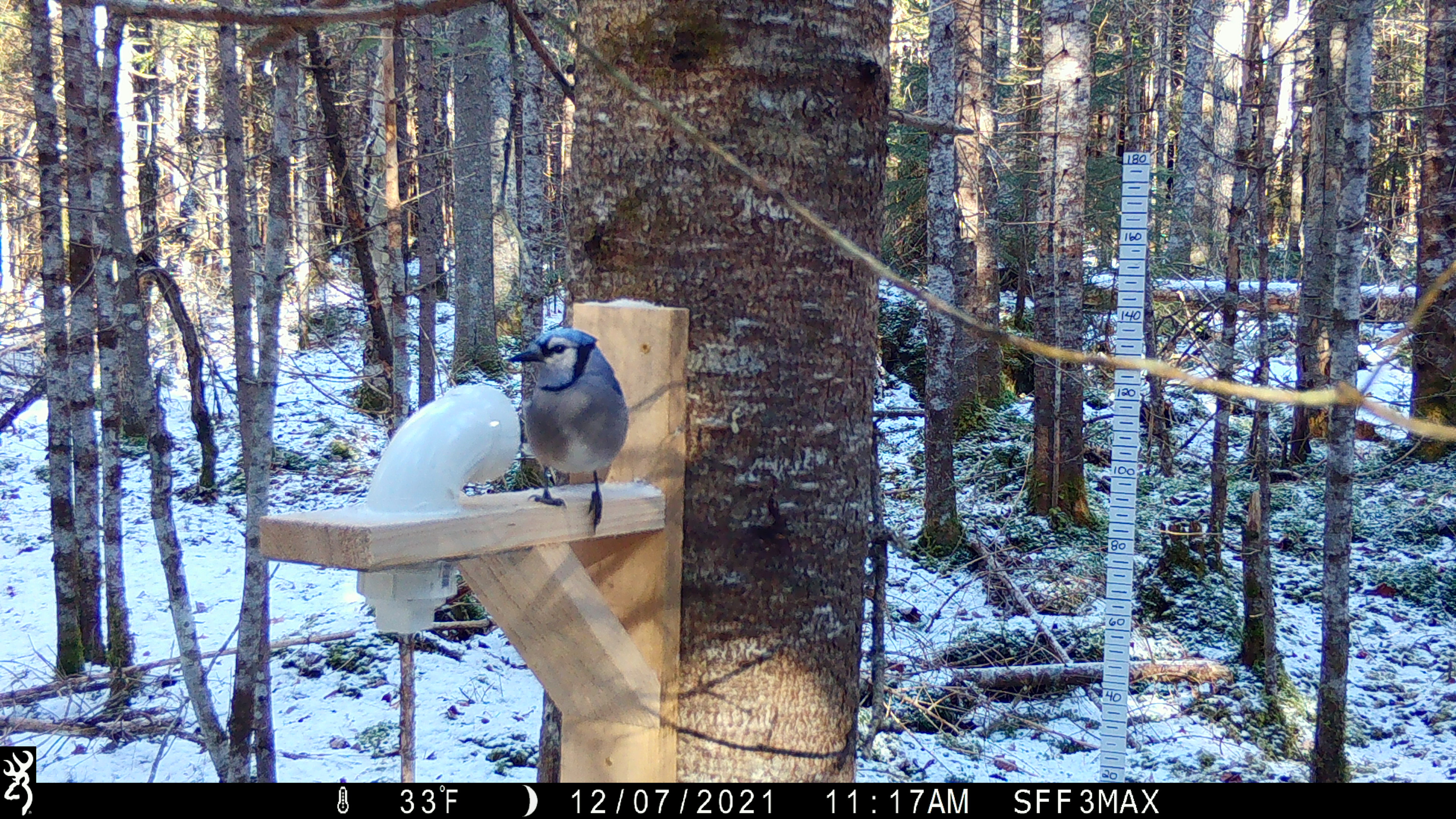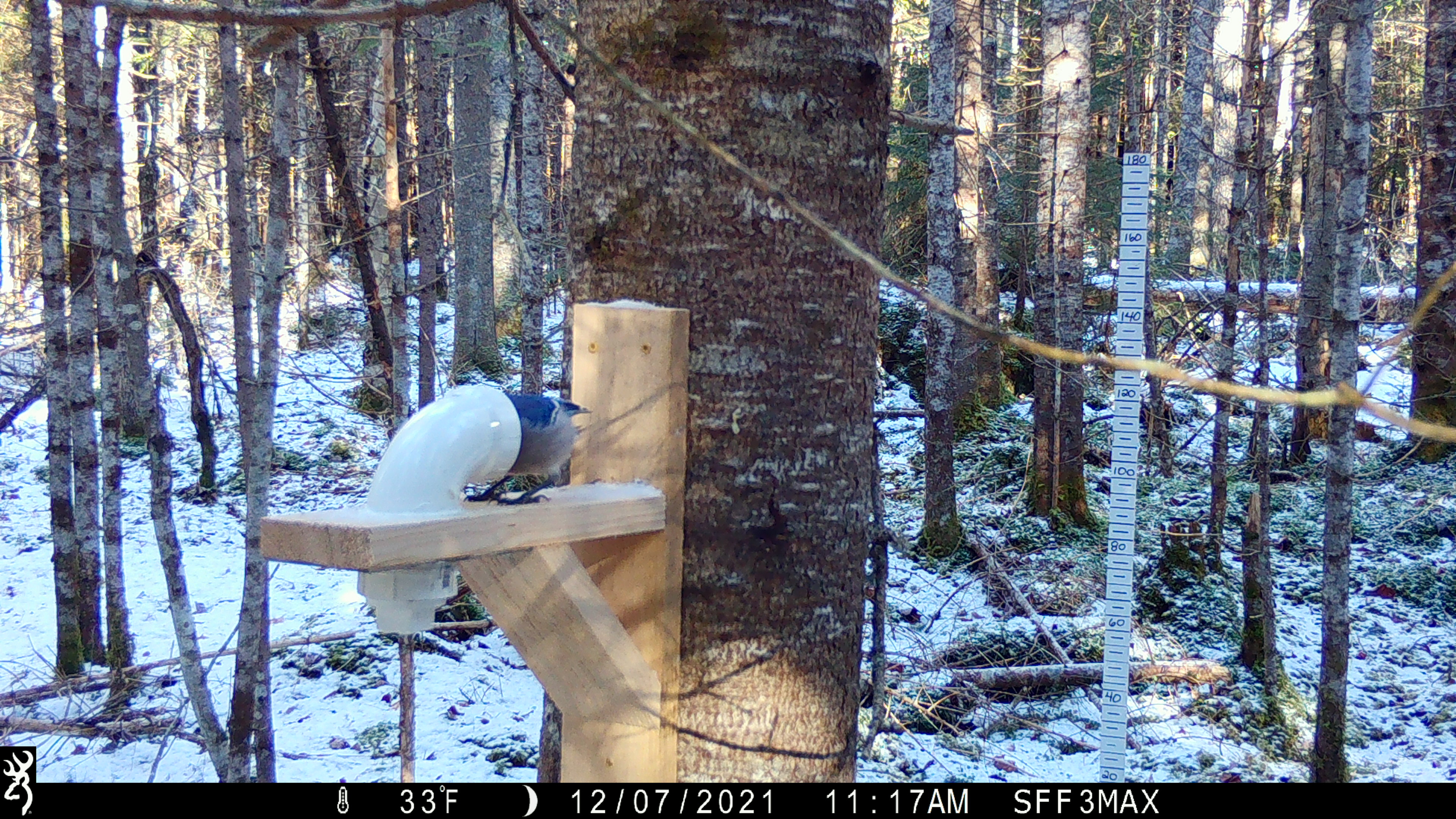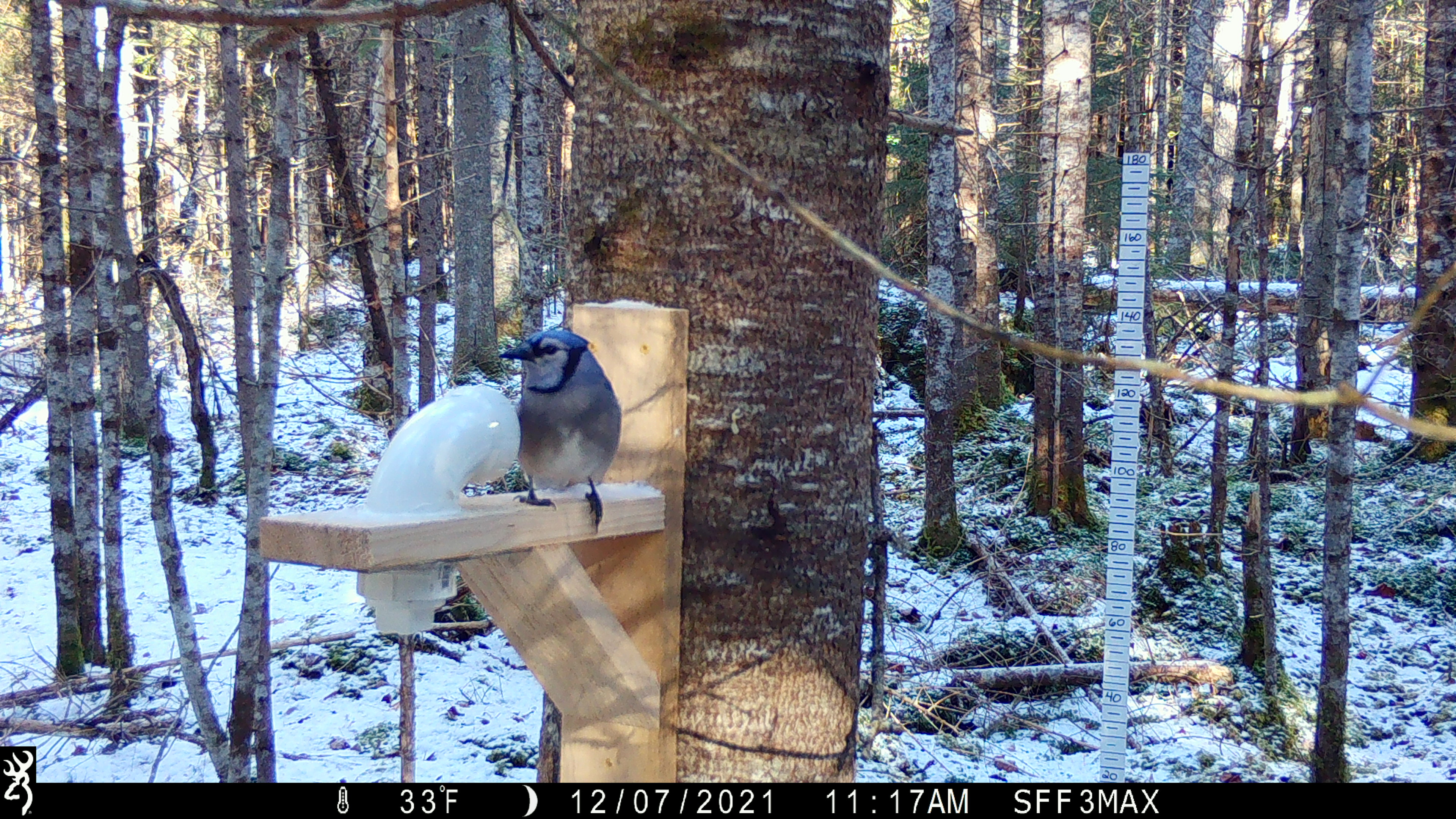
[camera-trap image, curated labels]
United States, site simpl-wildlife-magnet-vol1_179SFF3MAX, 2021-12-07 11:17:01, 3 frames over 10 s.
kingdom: Animalia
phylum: Chordata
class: Aves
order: Passeriformes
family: Corvidae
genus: Cyanocitta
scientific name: Cyanocitta cristata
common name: blue jay